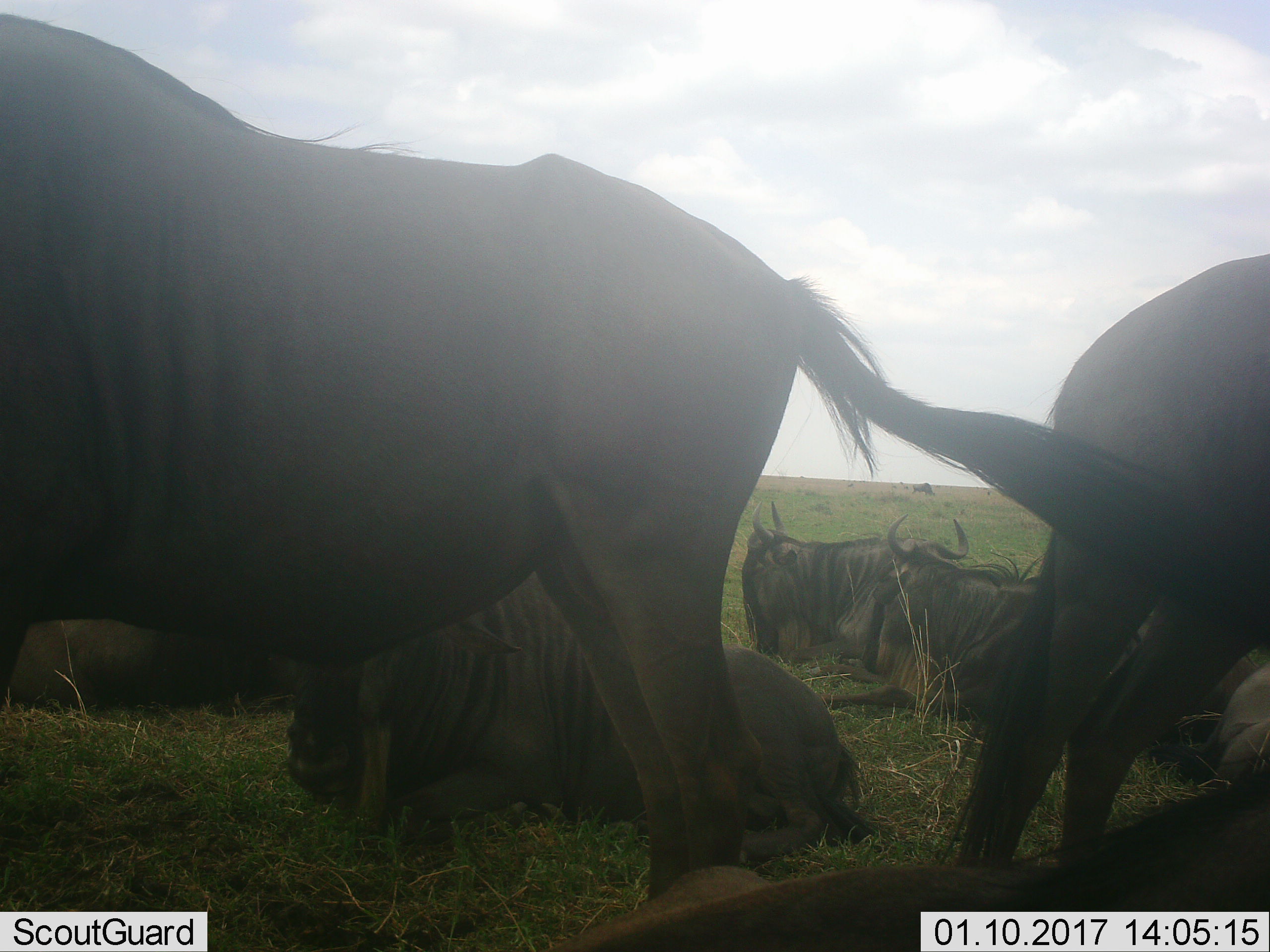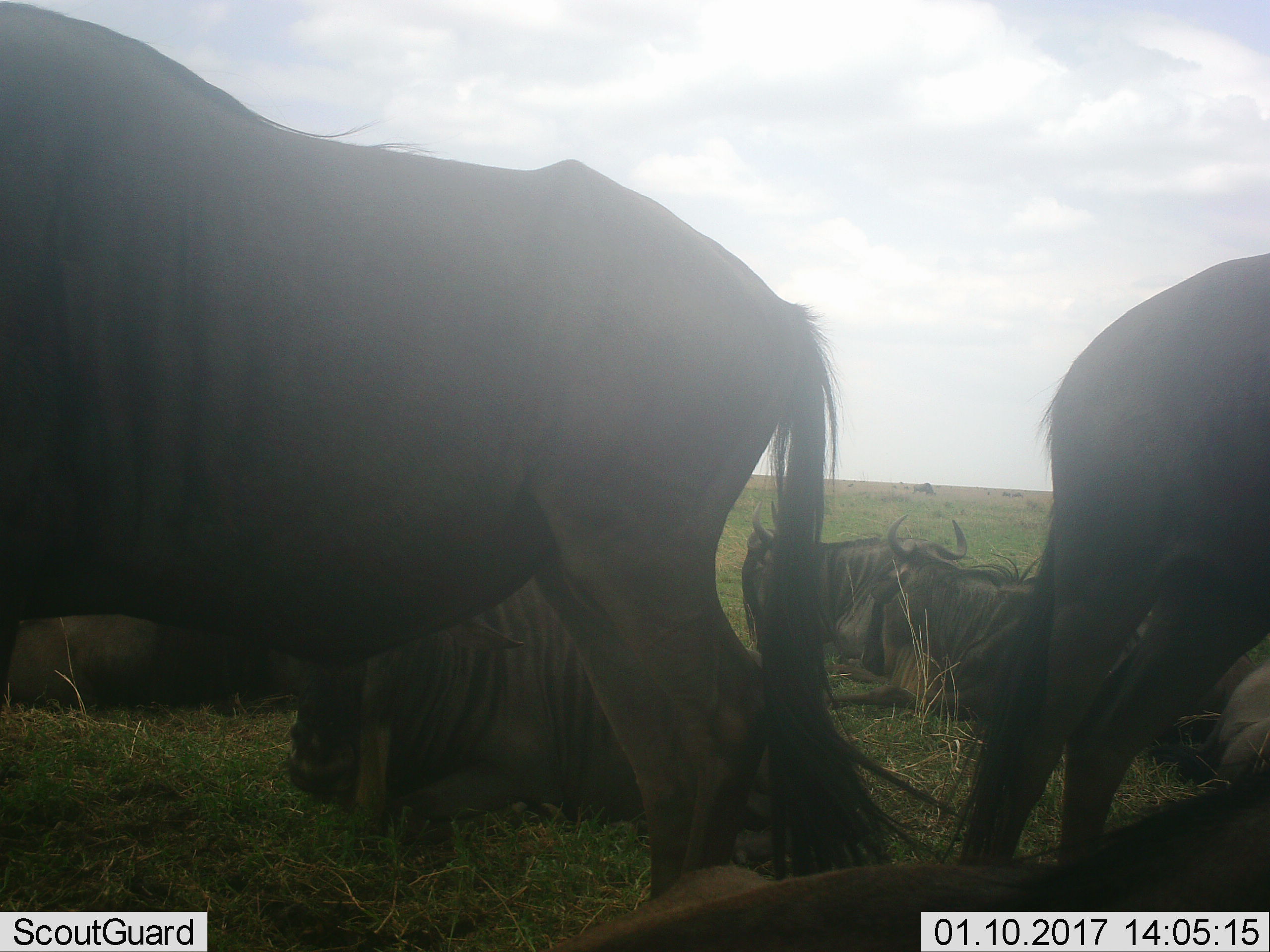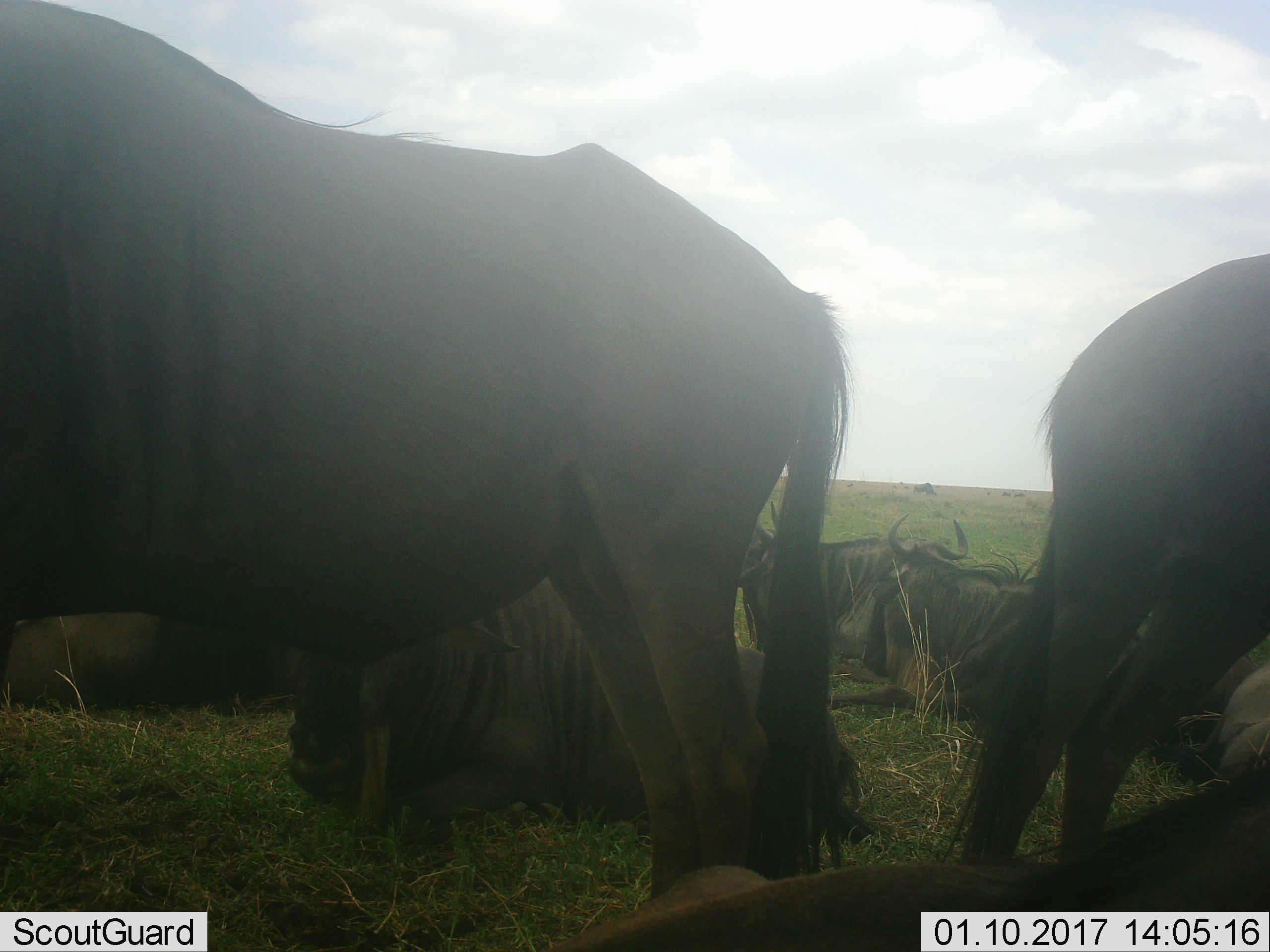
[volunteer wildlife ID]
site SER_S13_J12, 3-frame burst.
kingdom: Animalia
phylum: Chordata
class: Mammalia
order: Artiodactyla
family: Bovidae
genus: Connochaetes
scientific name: Connochaetes taurinus taurinus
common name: blue wildebeest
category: wildebeestblue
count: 8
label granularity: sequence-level